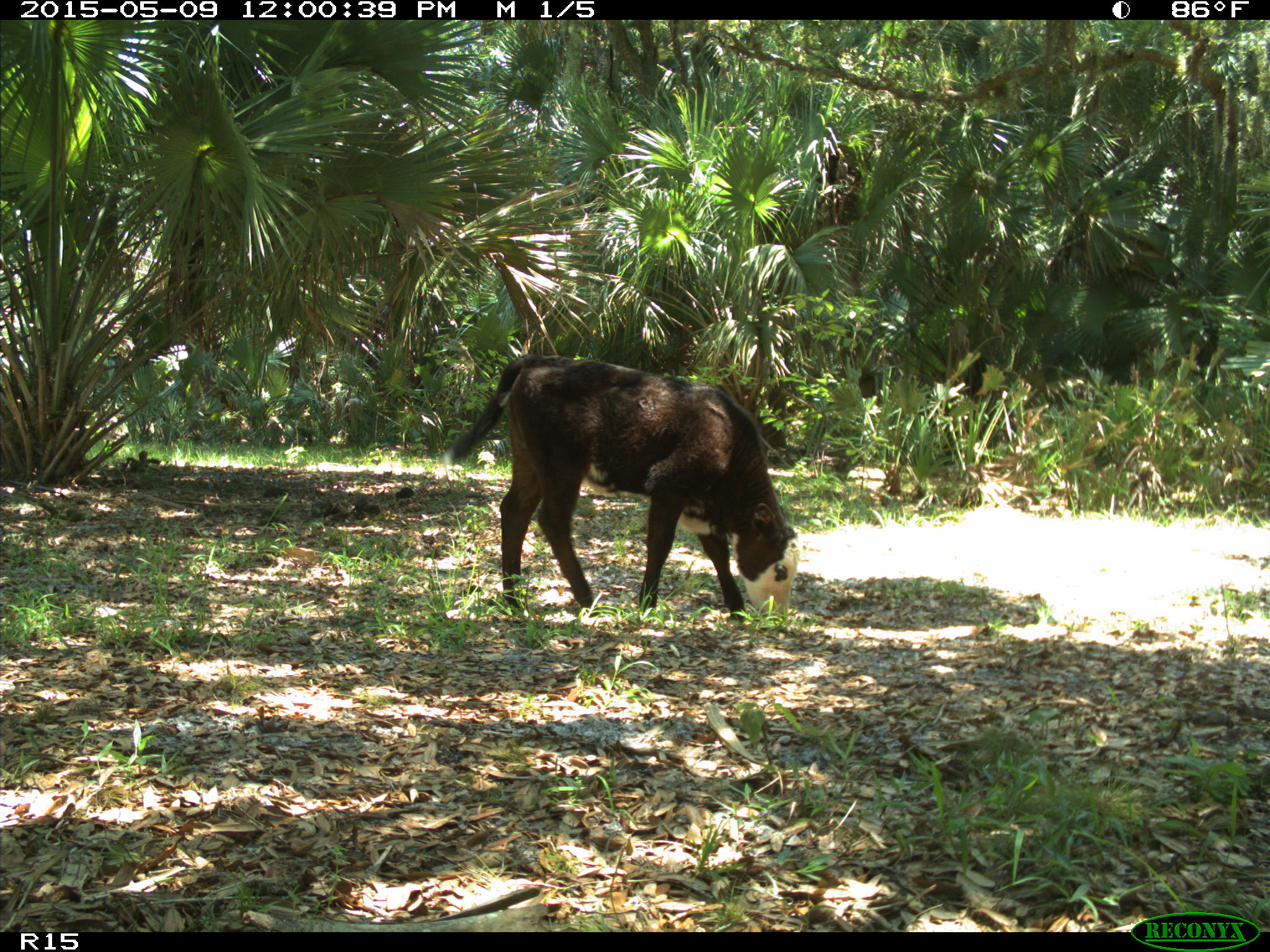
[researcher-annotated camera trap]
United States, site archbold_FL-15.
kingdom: Animalia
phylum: Chordata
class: Mammalia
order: Artiodactyla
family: Bovidae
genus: Bos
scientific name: Bos taurus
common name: domestic cow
Bos taurus (domestic cow).